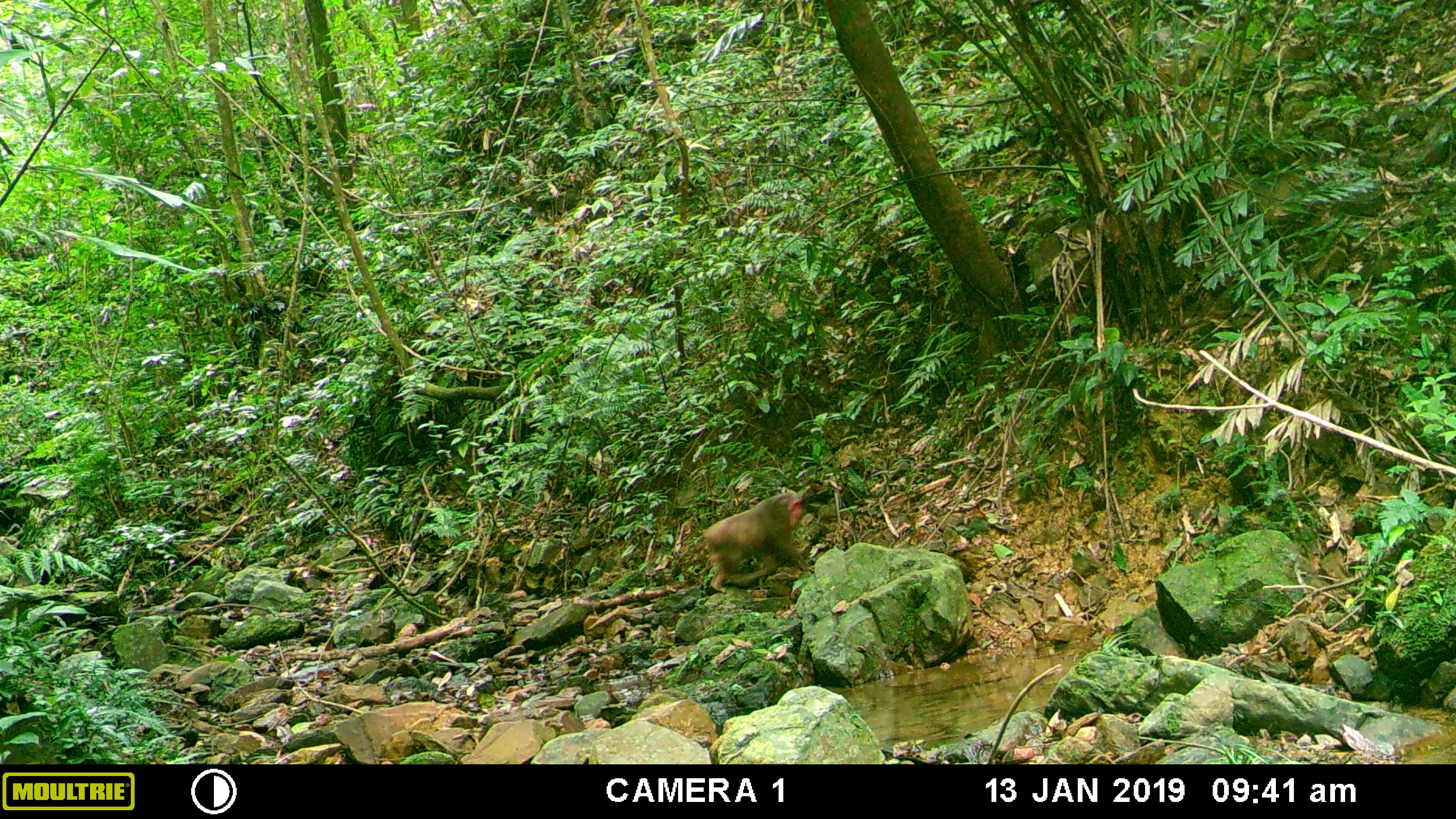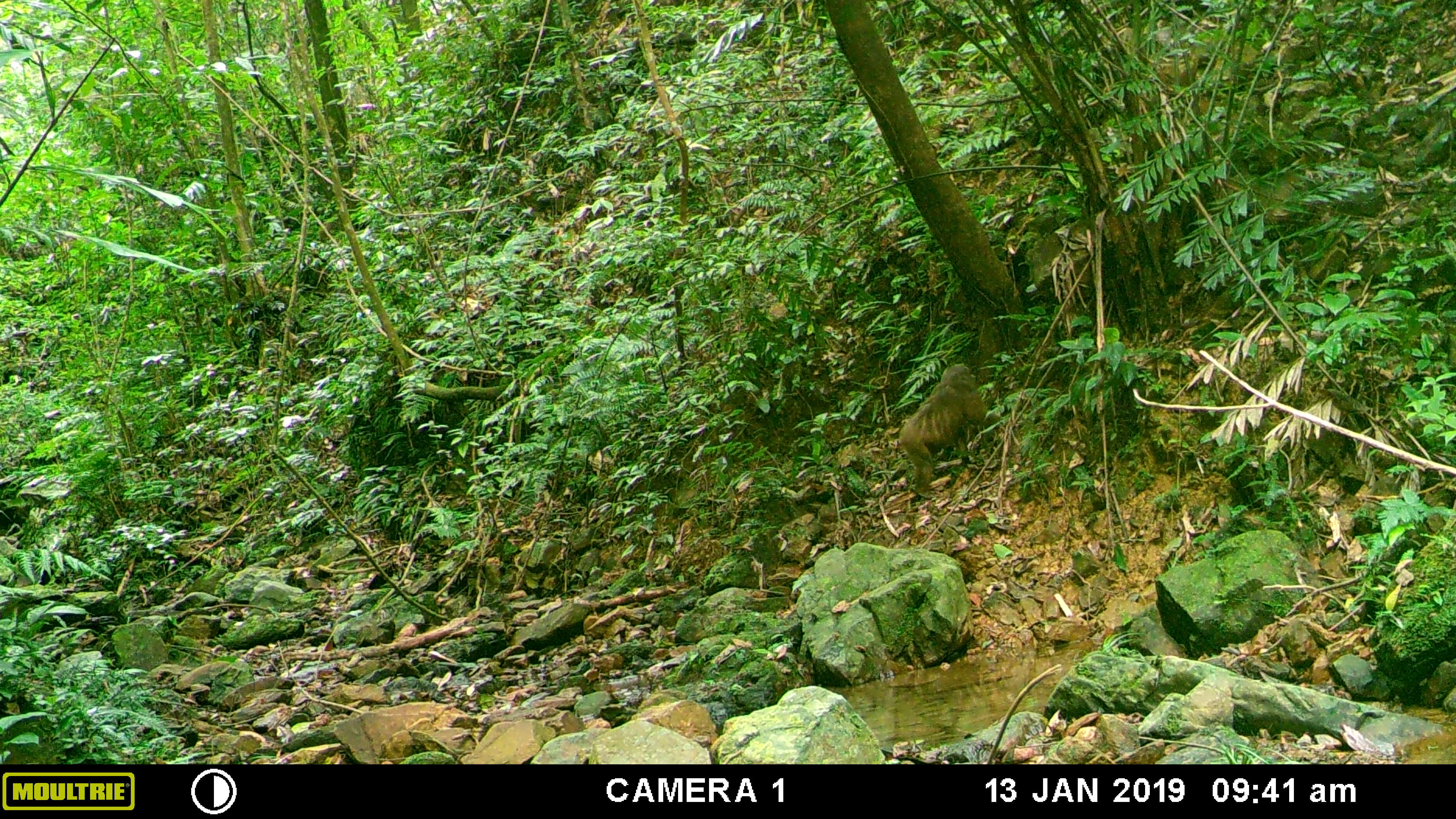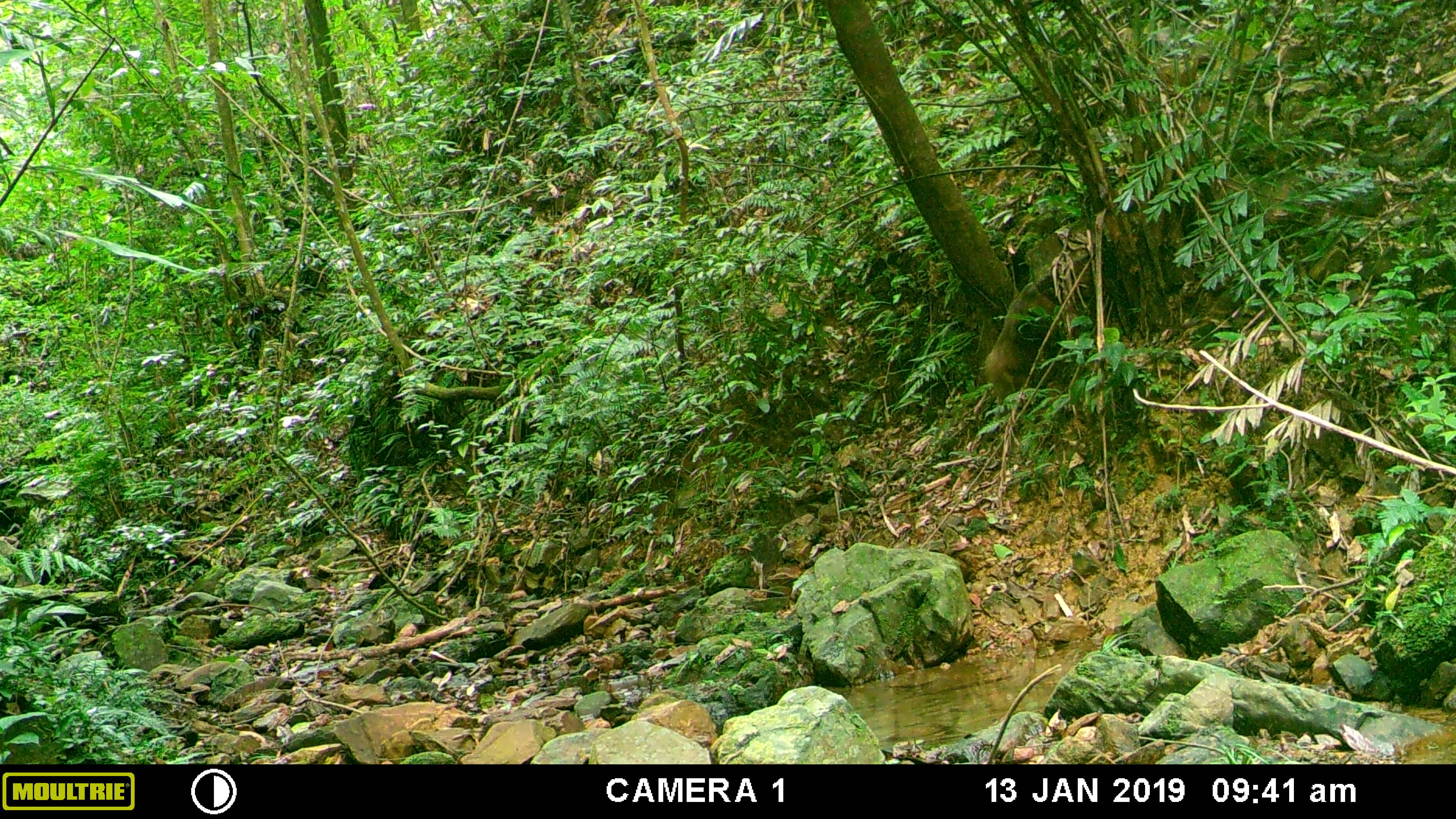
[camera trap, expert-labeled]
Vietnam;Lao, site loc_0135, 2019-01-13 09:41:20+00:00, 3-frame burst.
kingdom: Animalia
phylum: Chordata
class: Mammalia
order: Primates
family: Cercopithecidae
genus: Macaca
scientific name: Macaca arctoides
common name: stump-tailed macaque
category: stump tailed macaque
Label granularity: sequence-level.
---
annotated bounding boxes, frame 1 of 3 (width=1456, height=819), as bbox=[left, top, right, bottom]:
stump tailed macaque: bbox=[700, 492, 815, 593]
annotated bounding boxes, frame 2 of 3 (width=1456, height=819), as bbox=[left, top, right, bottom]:
stump tailed macaque: bbox=[898, 362, 984, 500]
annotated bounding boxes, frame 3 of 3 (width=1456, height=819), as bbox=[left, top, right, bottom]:
stump tailed macaque: bbox=[982, 281, 1055, 407]